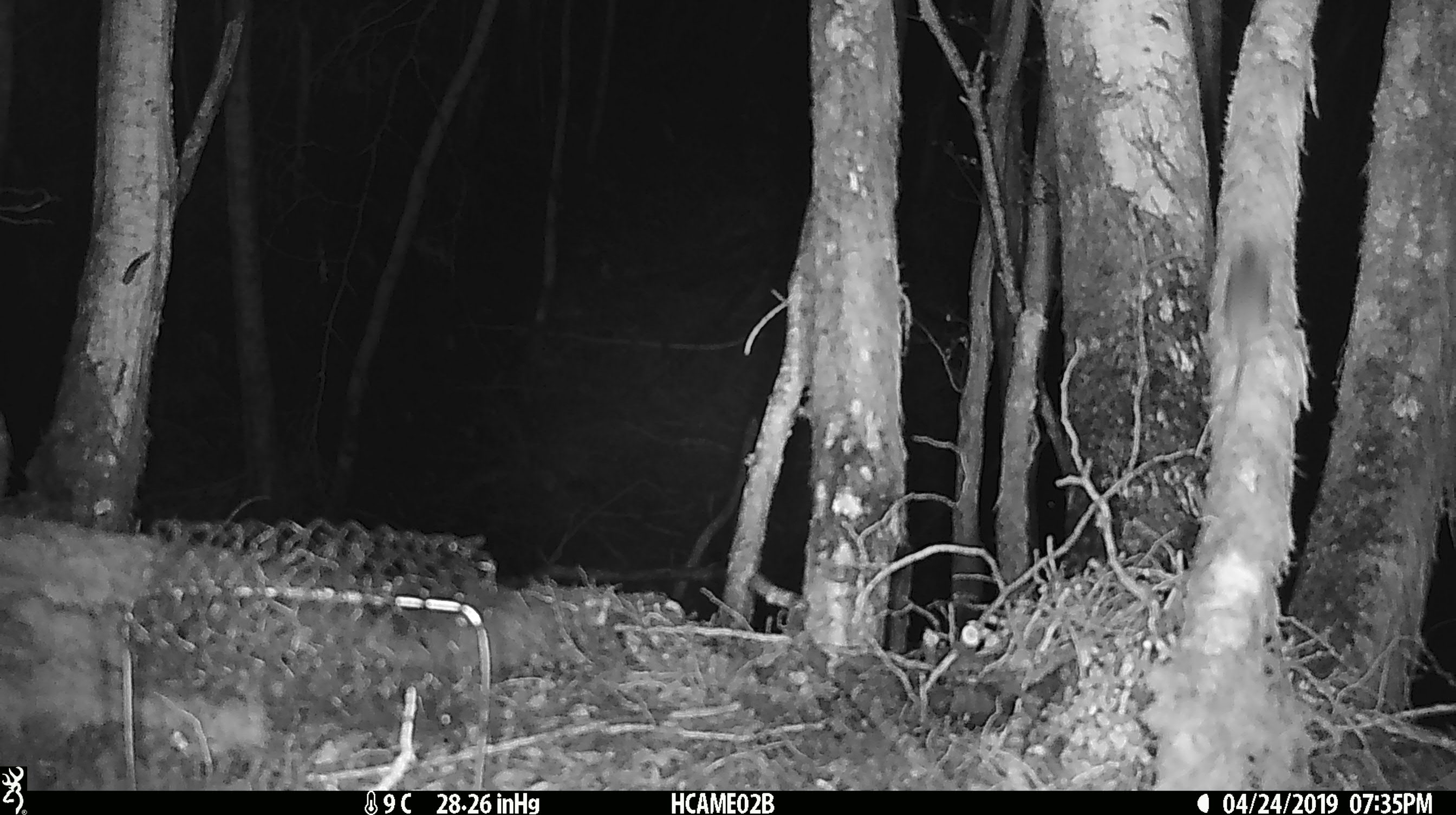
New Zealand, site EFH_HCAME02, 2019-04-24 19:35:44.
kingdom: Animalia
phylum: Chordata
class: Mammalia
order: Rodentia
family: Muridae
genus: Mus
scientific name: Mus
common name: mouse